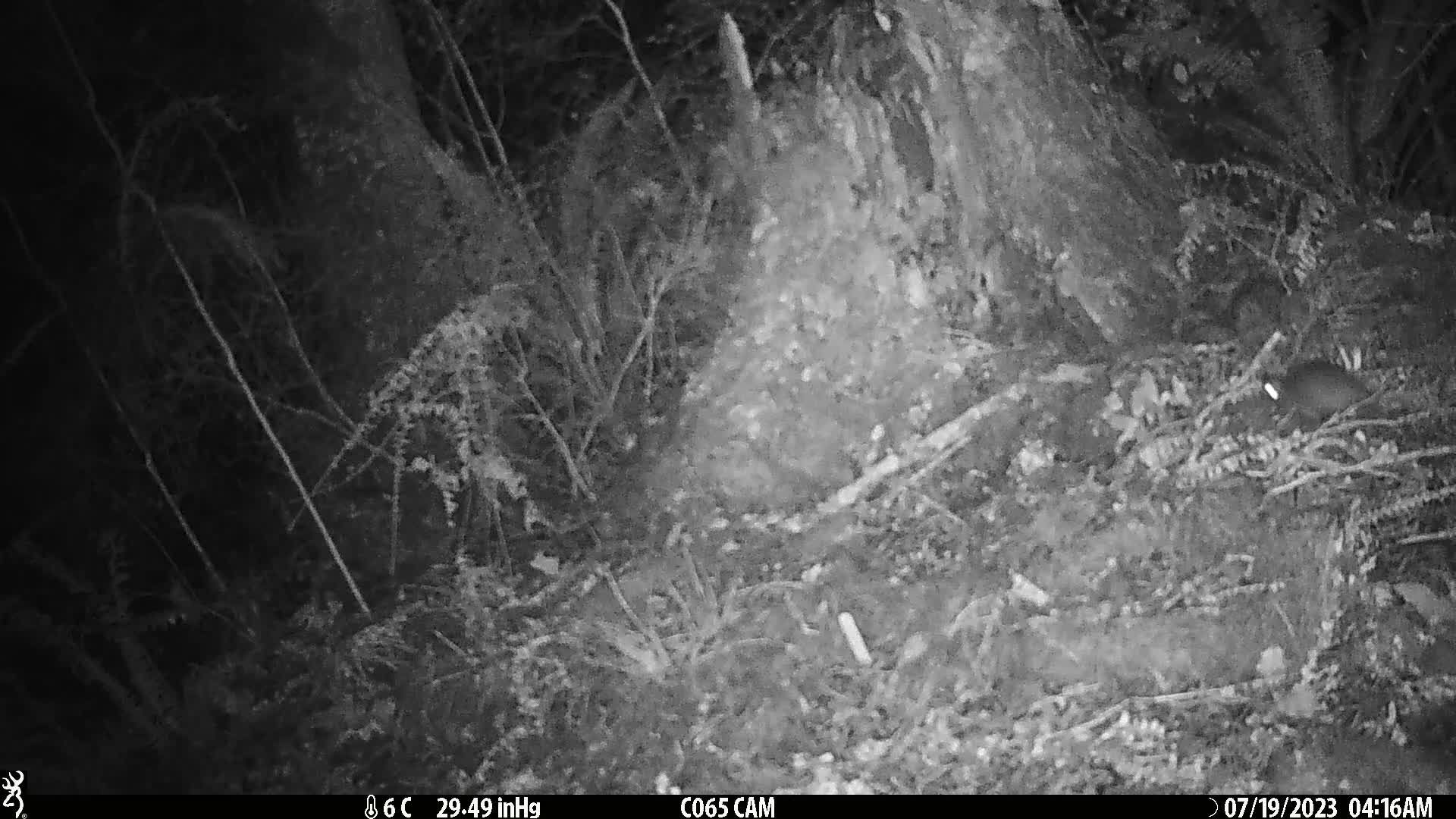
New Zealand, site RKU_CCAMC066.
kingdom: Animalia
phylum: Chordata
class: Mammalia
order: Rodentia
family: Muridae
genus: Rattus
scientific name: Rattus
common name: rat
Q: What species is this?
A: Rat (Rattus).